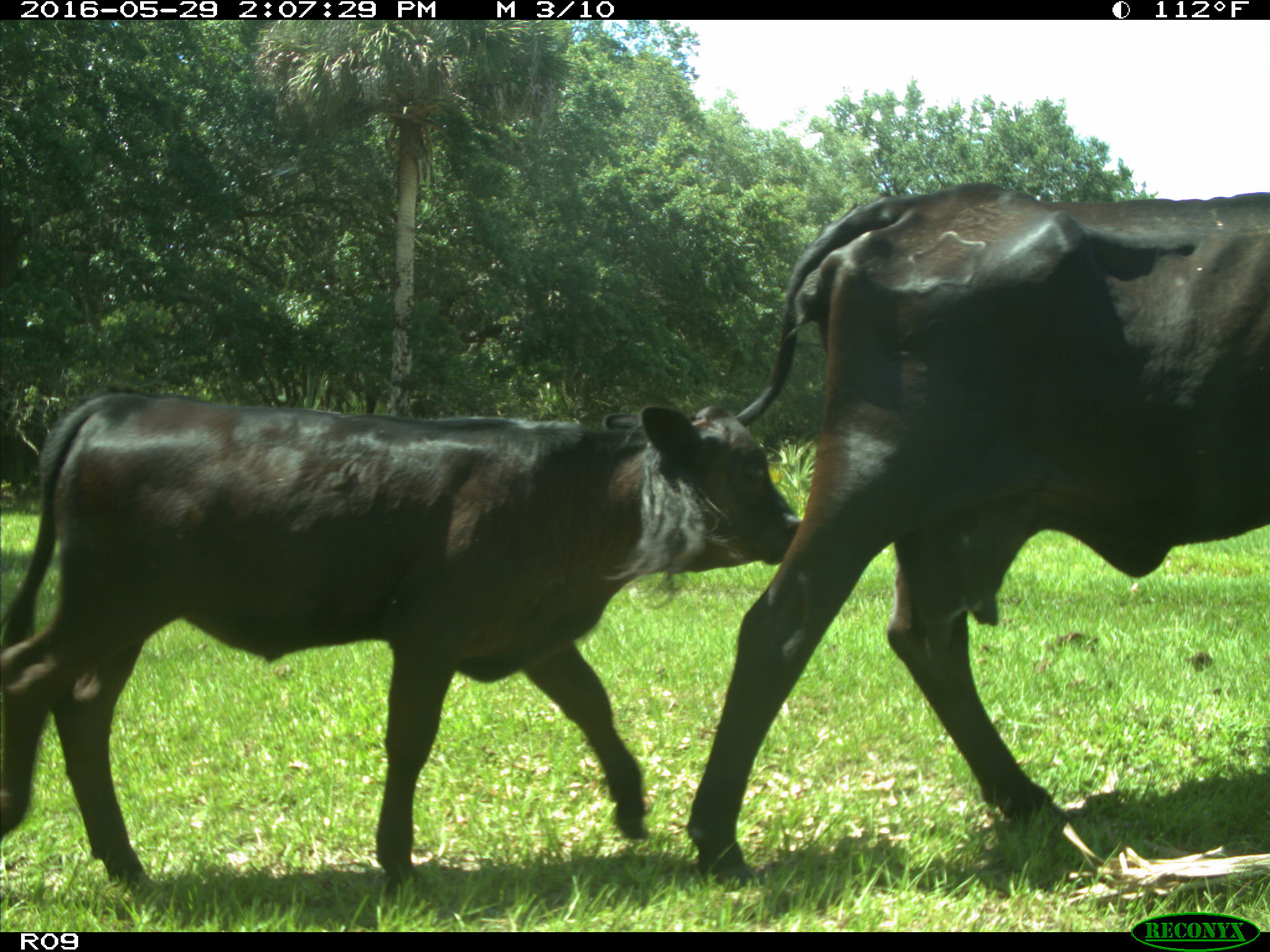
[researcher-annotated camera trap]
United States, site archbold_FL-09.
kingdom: Animalia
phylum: Chordata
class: Mammalia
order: Artiodactyla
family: Bovidae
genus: Bos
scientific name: Bos taurus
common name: domestic cow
Bos taurus (domestic cow).